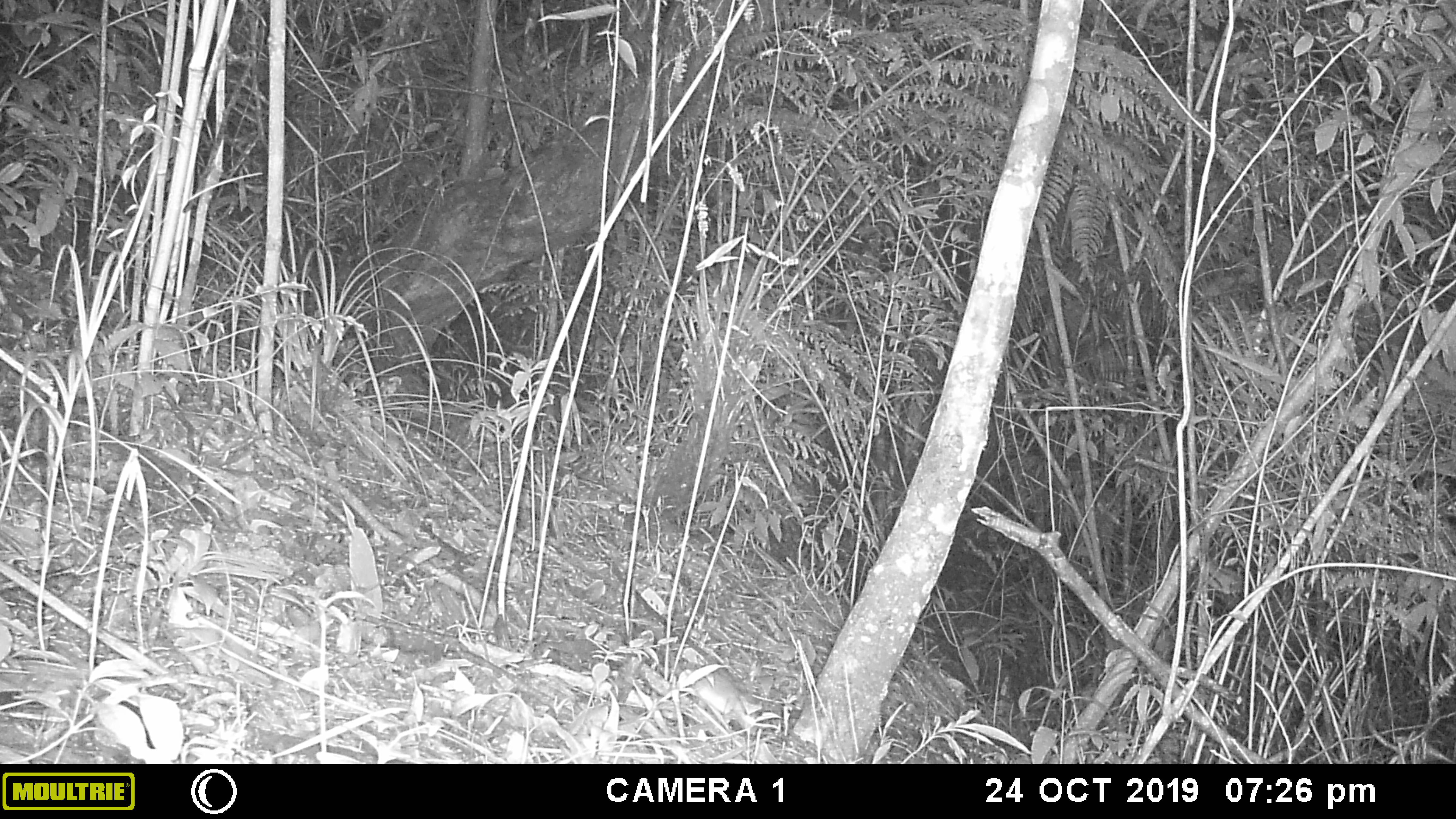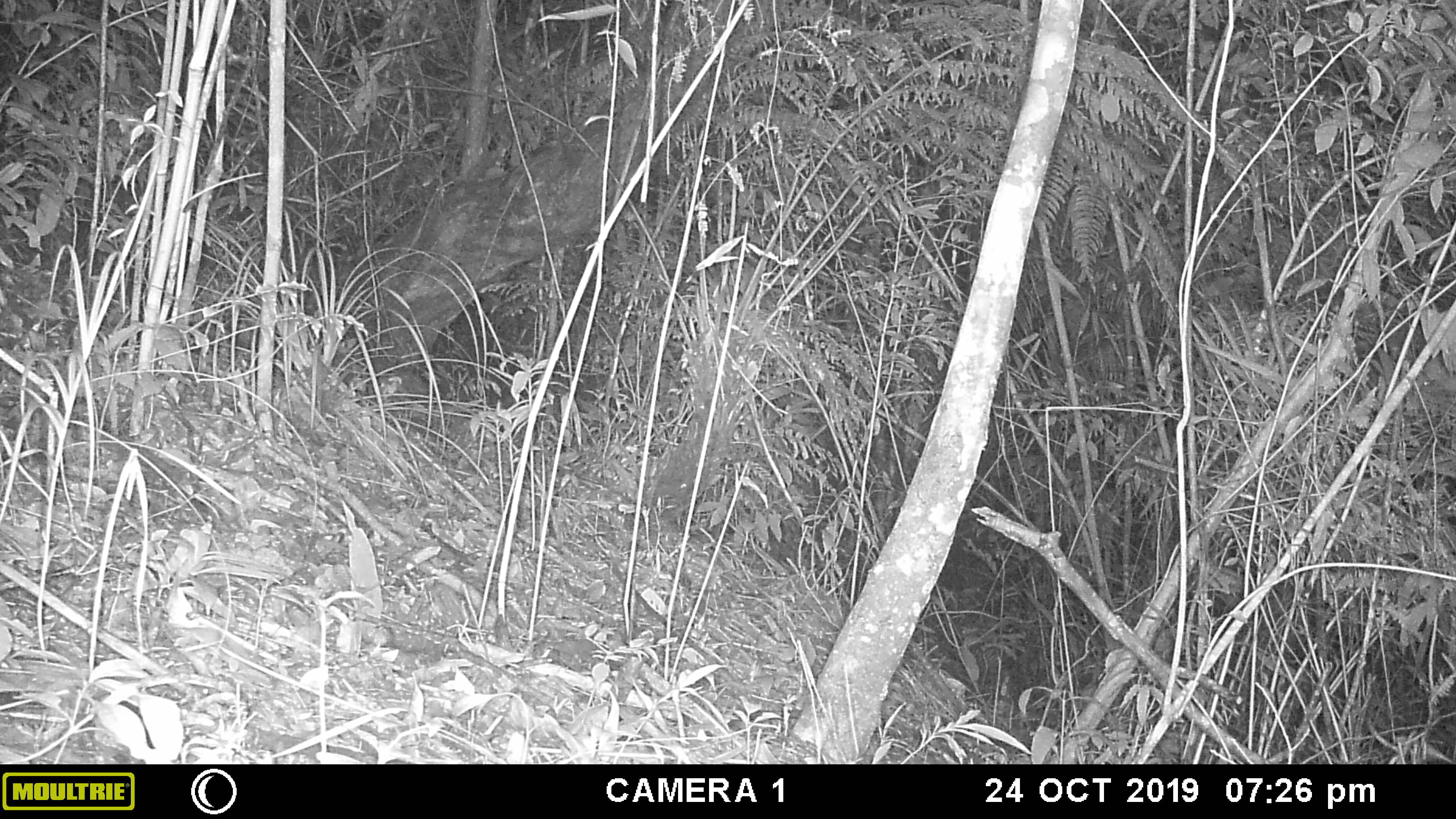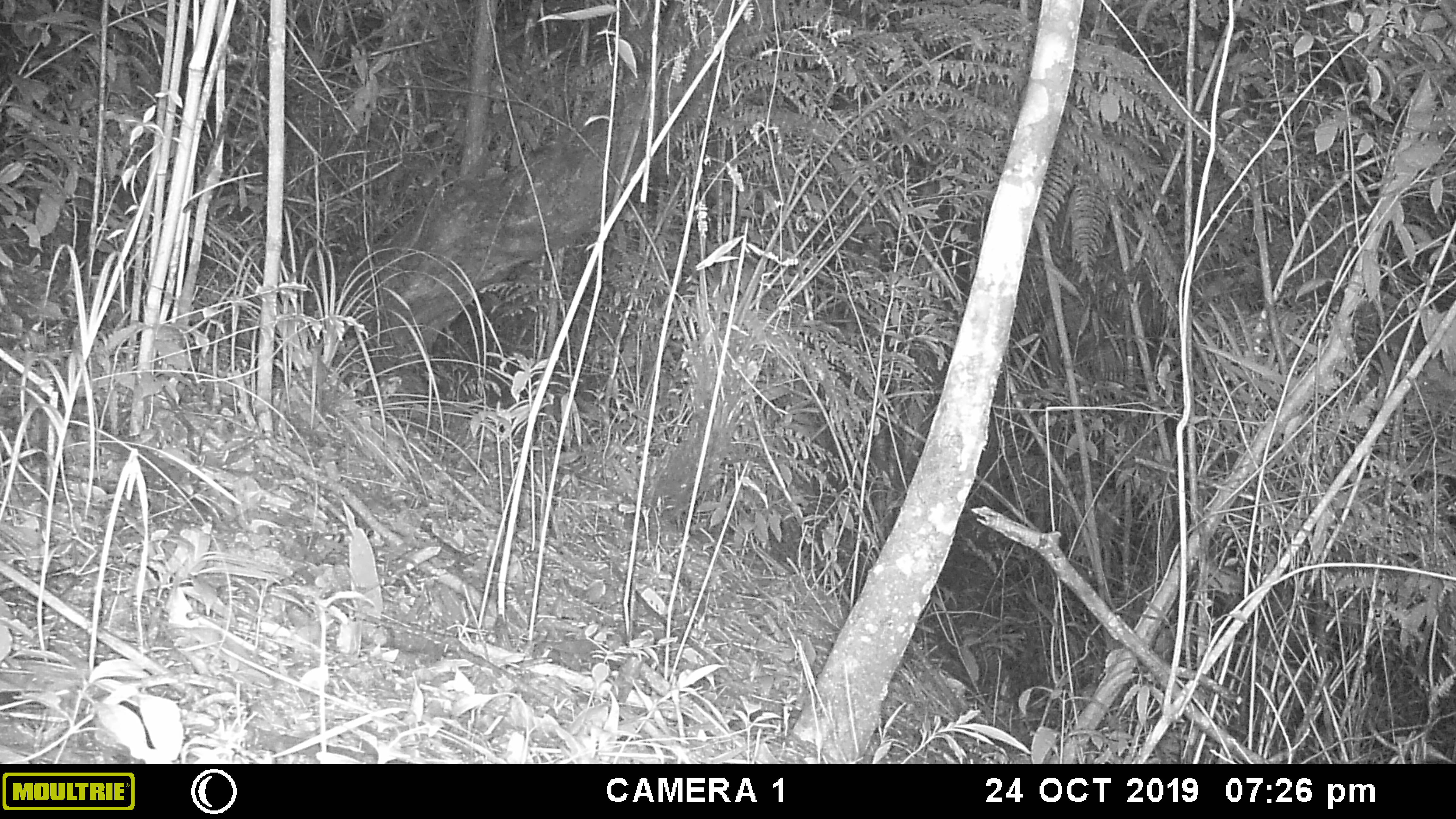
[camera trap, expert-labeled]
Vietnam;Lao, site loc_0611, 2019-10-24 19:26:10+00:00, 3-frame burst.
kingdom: Animalia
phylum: Chordata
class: Mammalia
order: Rodentia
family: Muridae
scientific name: Muridae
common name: old-world mice and rats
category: unidentified murid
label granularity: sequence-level